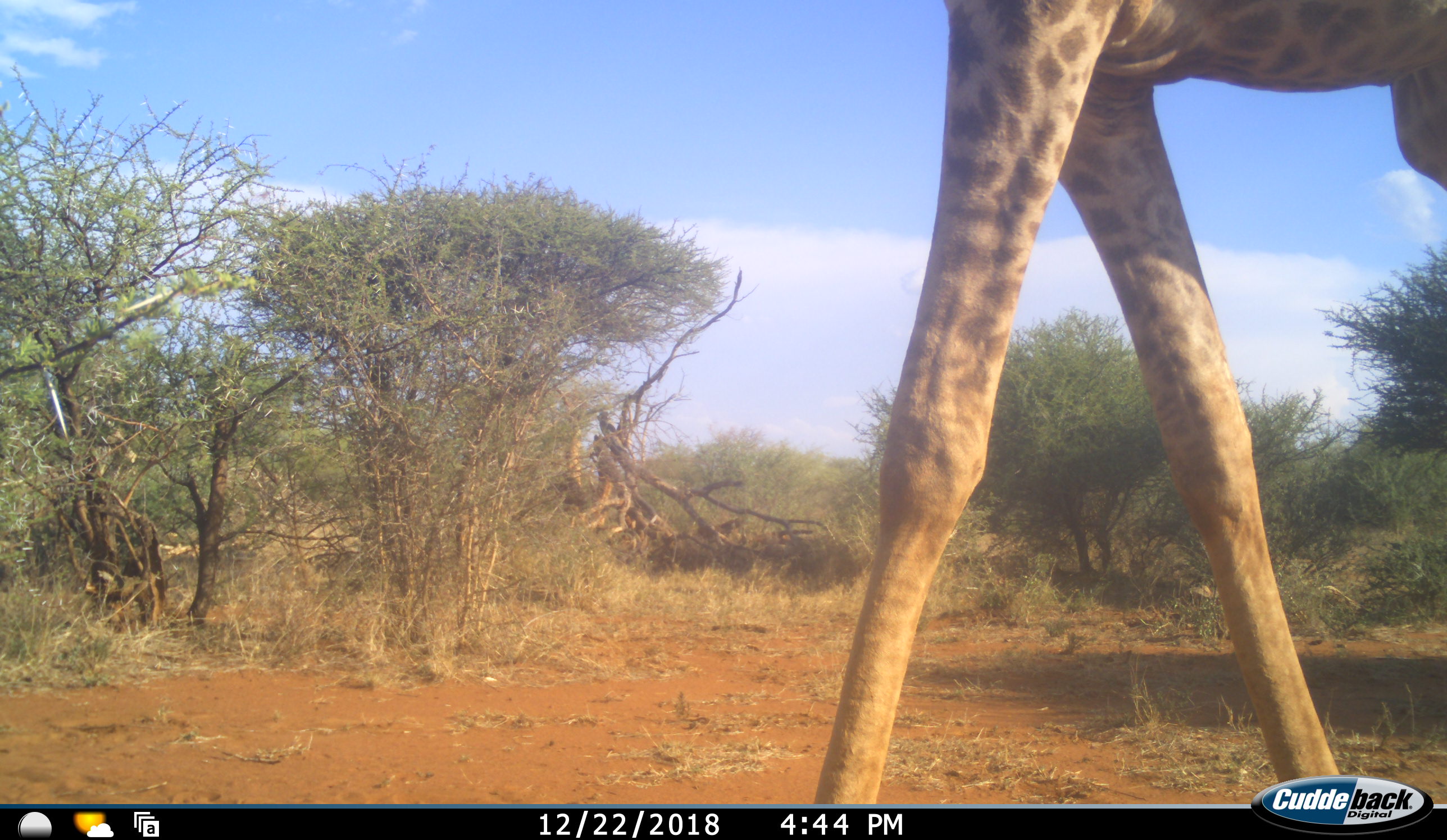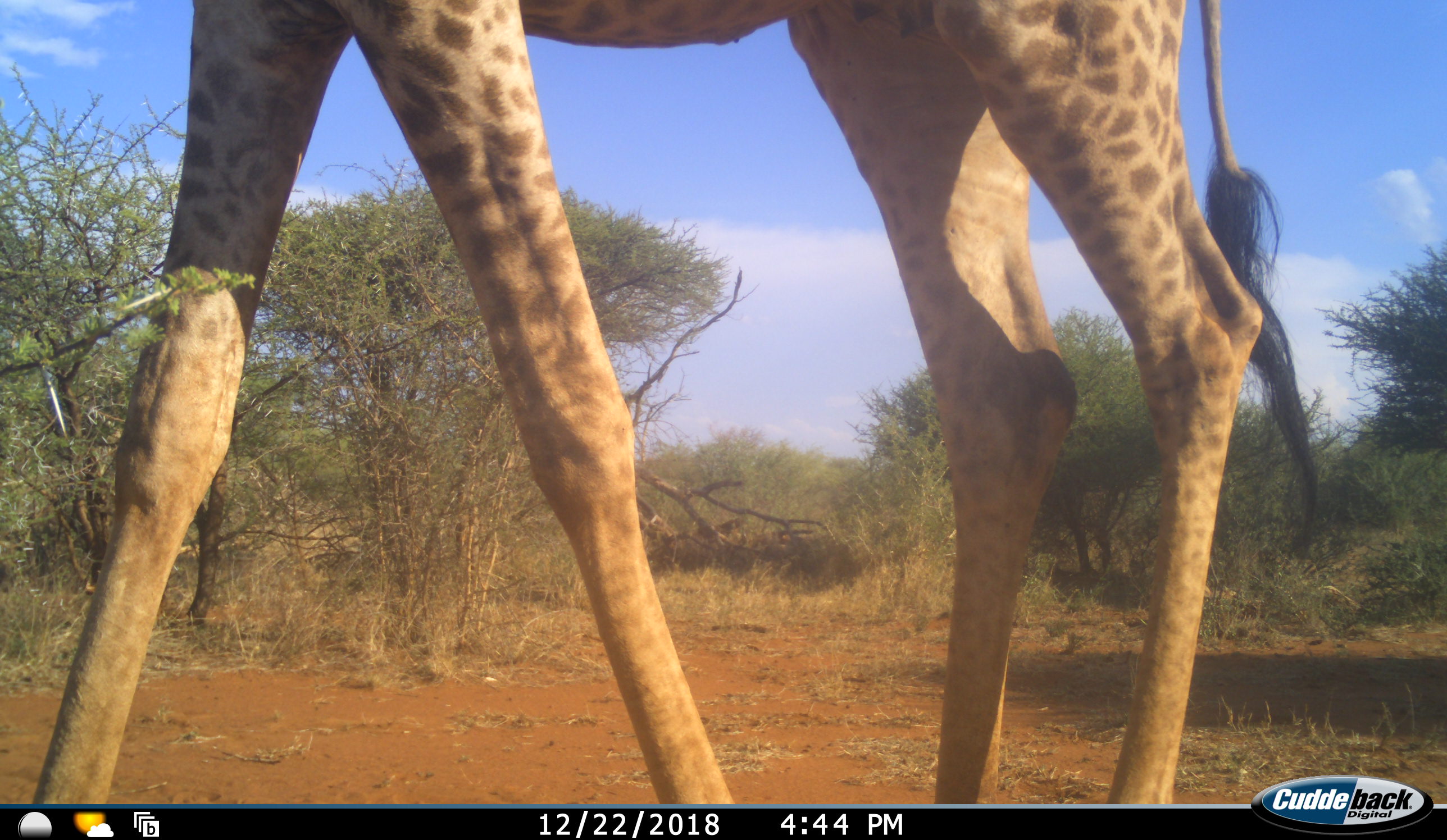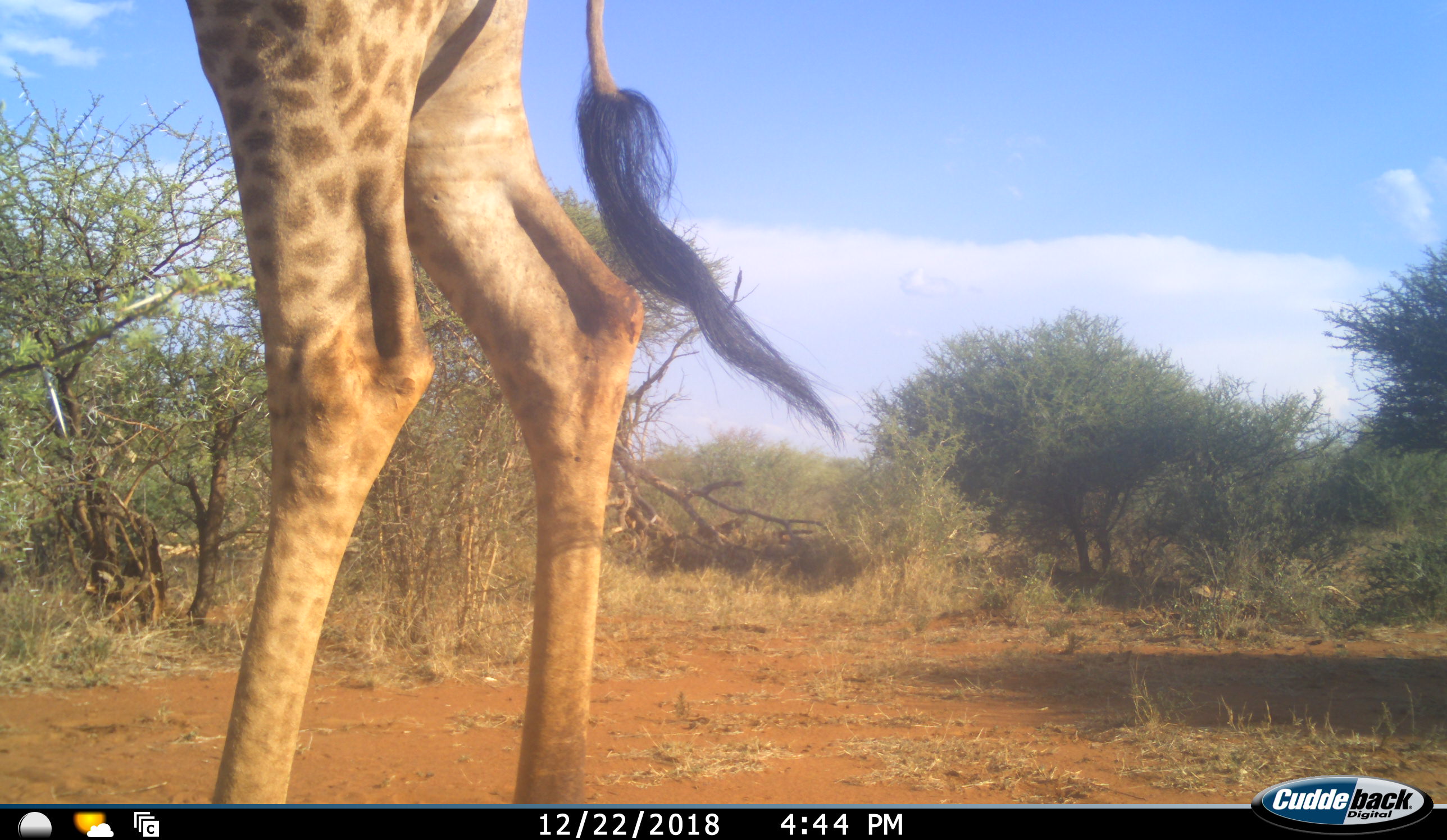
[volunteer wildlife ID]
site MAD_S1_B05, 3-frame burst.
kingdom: Animalia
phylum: Chordata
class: Mammalia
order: Artiodactyla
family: Giraffidae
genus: Giraffa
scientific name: Giraffa camelopardalis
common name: giraffe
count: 1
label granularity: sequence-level